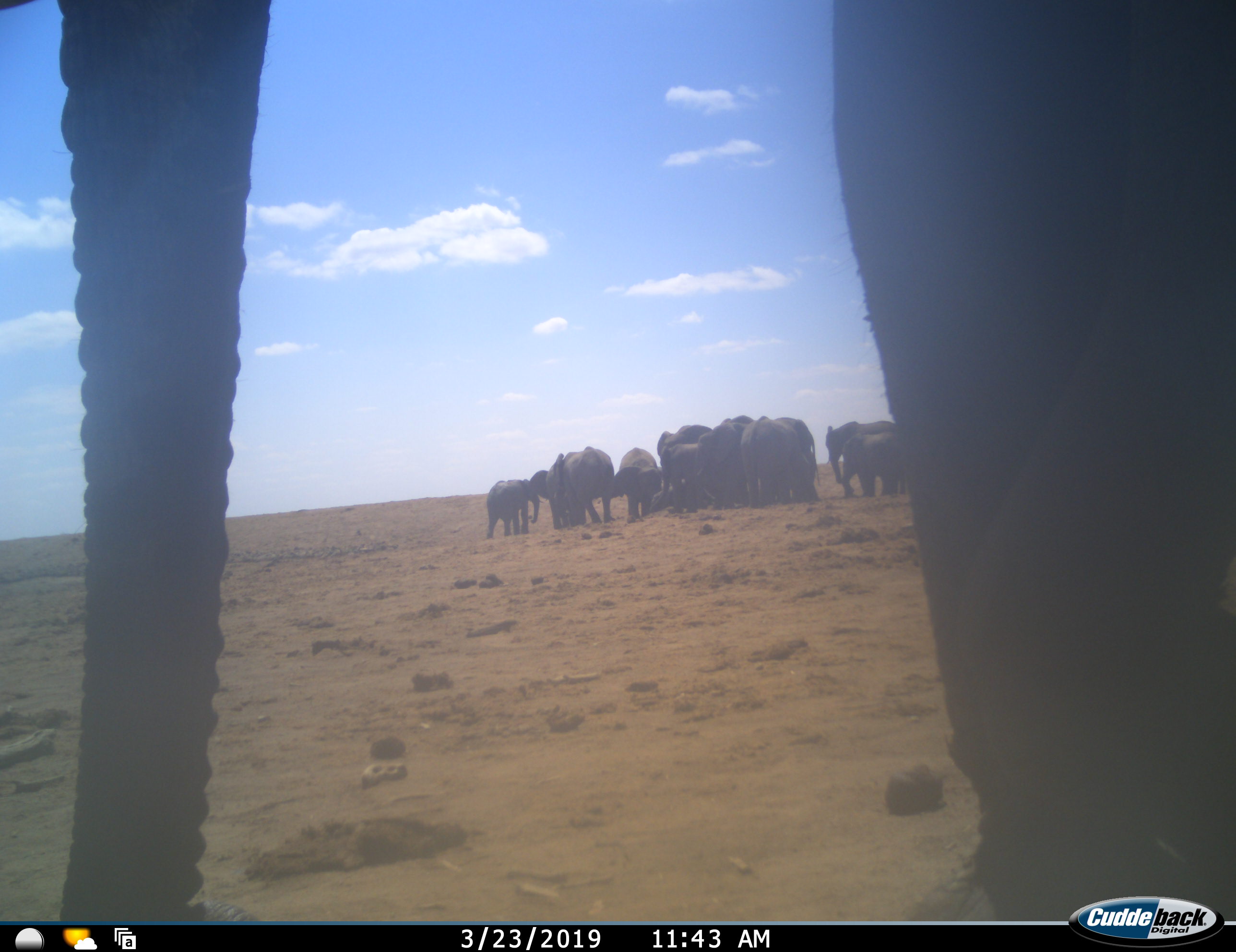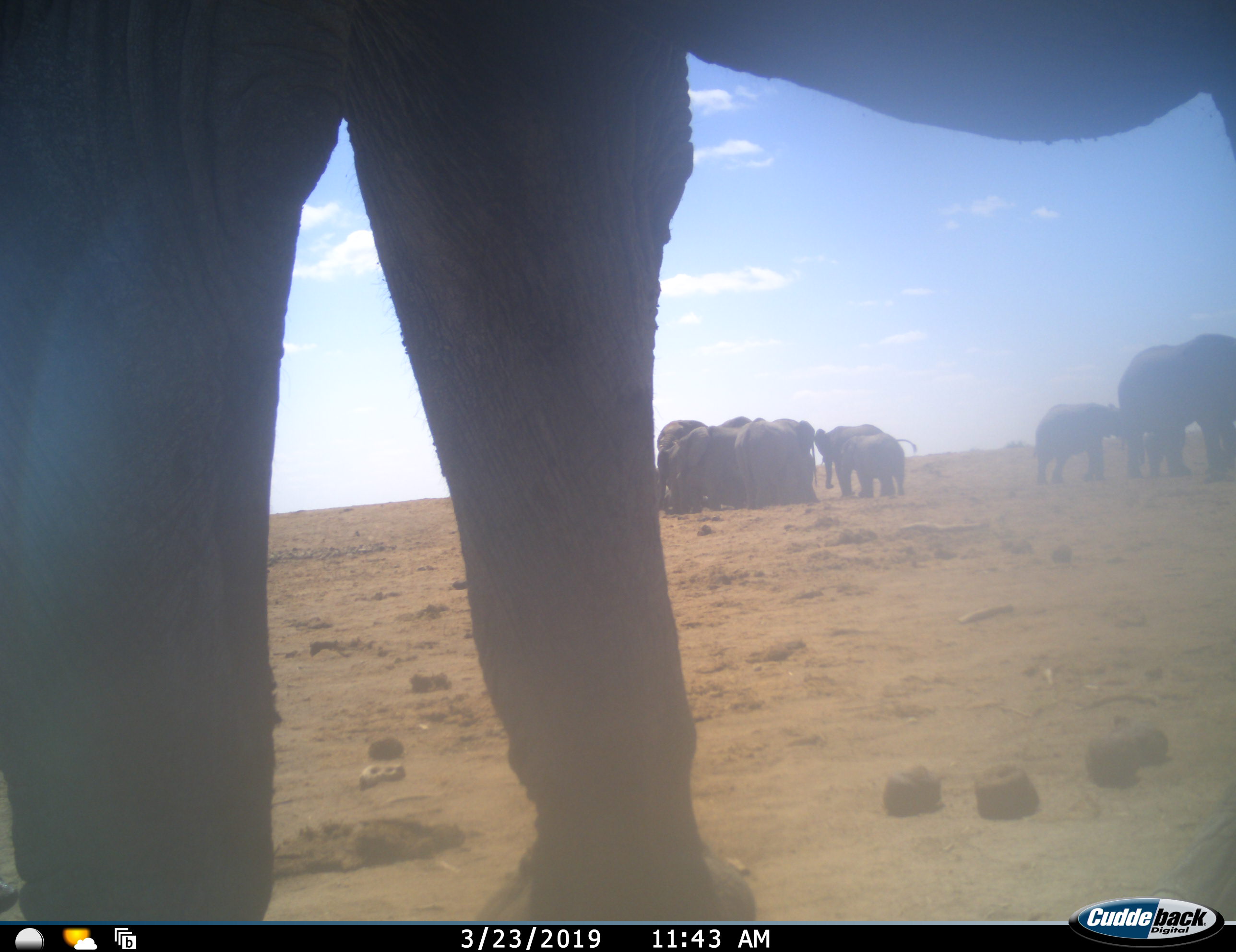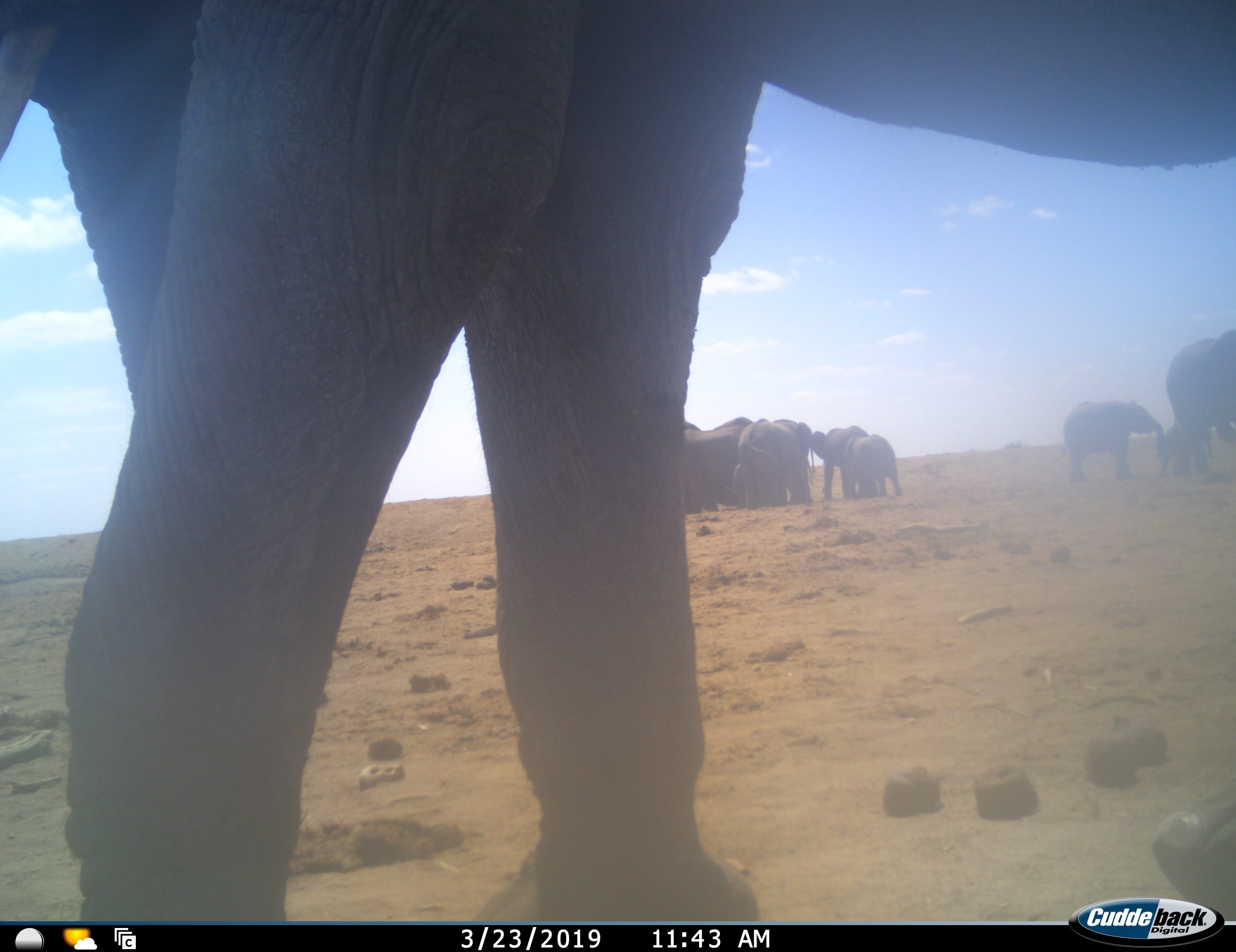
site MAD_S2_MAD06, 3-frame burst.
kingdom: Animalia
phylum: Chordata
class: Mammalia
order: Proboscidea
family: Elephantidae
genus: Loxodonta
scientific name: Loxodonta africana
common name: african bush elephant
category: elephant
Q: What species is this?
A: Elephant (african bush elephant) (Loxodonta africana).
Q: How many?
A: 11-50.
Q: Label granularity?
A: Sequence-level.